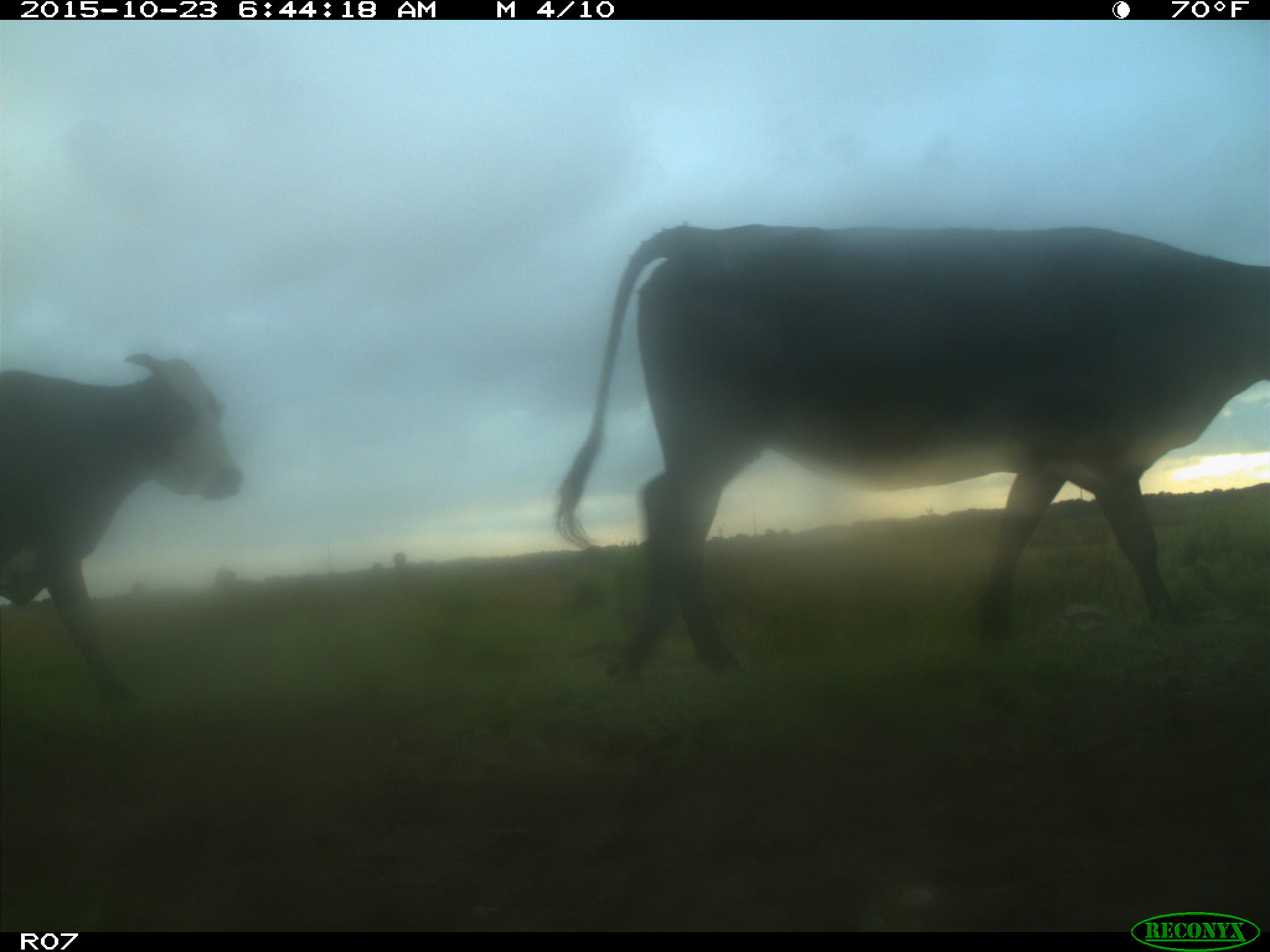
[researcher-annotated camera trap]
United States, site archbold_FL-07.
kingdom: Animalia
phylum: Chordata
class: Mammalia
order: Artiodactyla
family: Bovidae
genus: Bos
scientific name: Bos taurus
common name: domestic cow